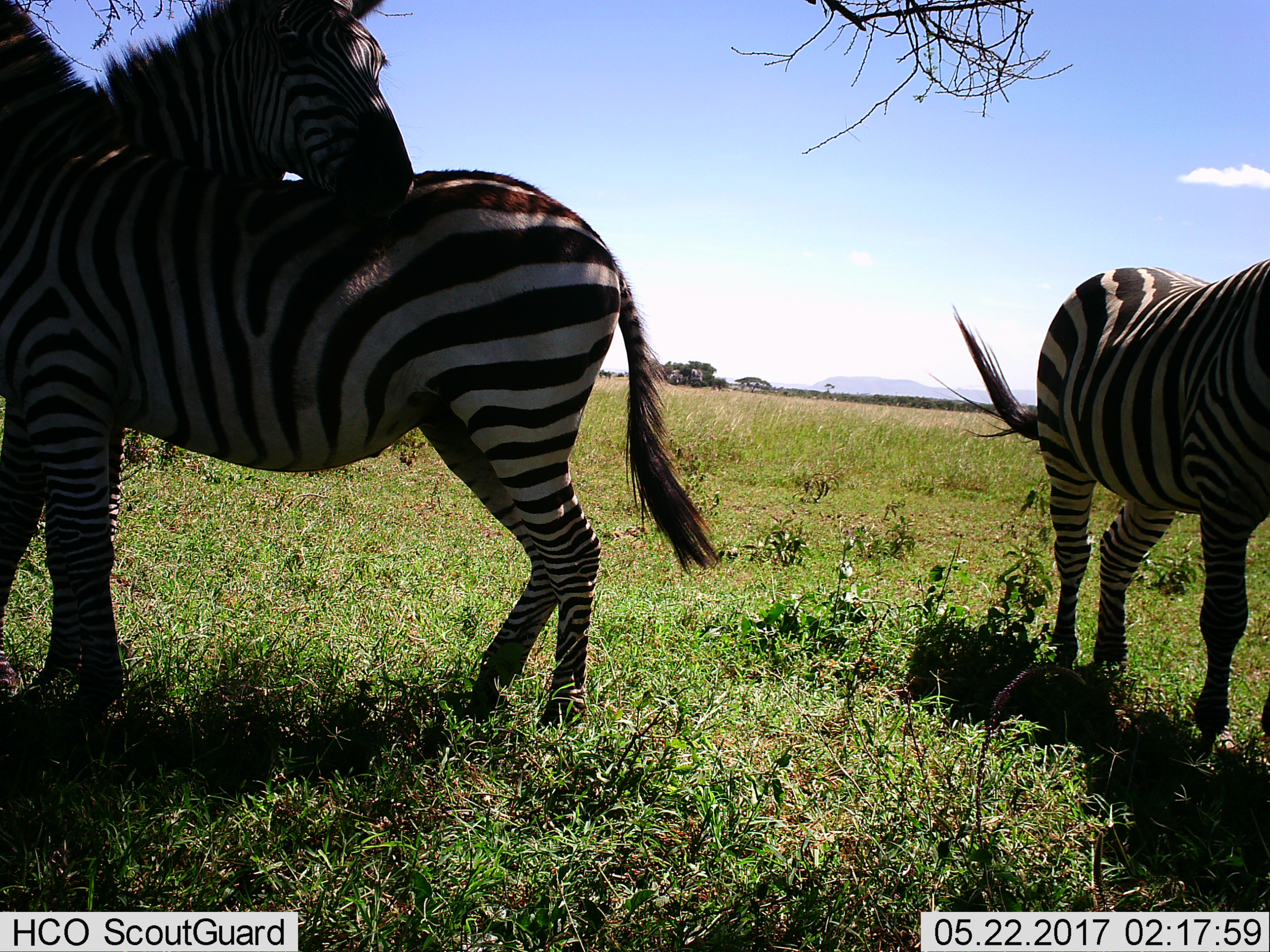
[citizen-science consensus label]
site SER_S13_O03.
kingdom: Animalia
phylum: Chordata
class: Mammalia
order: Perissodactyla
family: Equidae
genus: Equus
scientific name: Equus quagga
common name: plains zebra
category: zebraplains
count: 3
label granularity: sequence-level